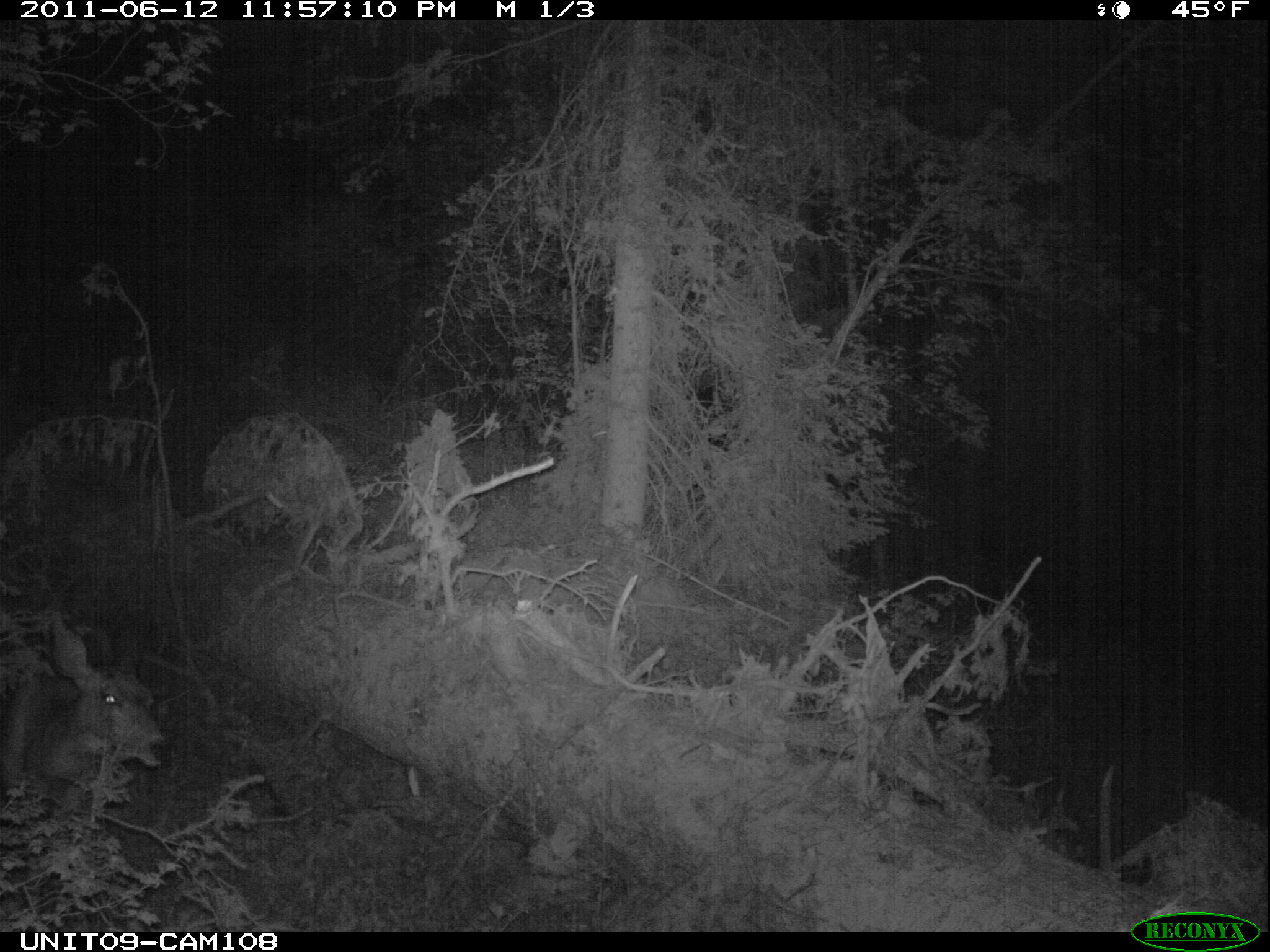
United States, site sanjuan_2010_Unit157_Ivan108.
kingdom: Animalia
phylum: Chordata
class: Mammalia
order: Artiodactyla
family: Cervidae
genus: Odocoileus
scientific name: Odocoileus hemionus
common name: mule deer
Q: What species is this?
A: Odocoileus hemionus (mule deer).